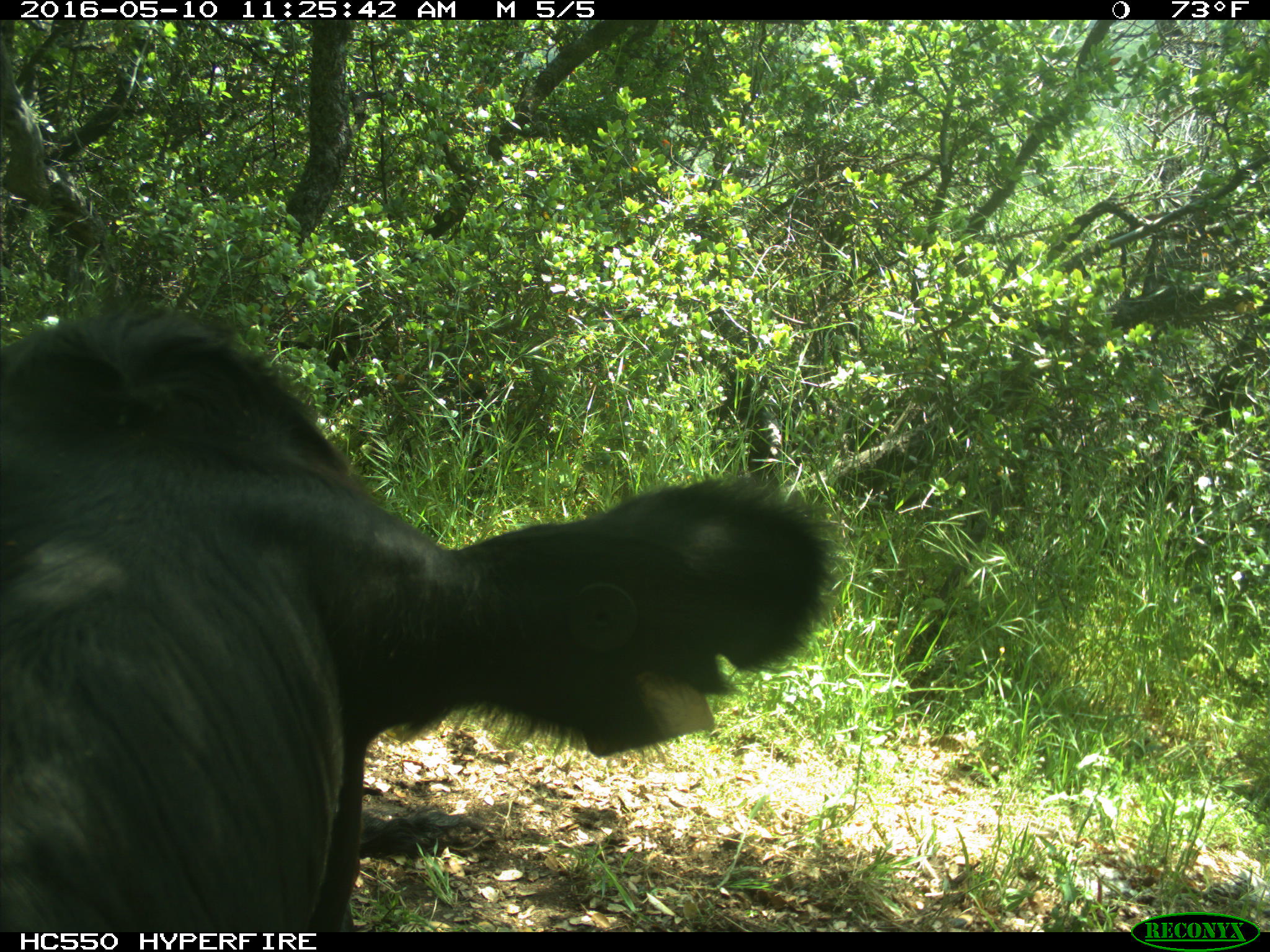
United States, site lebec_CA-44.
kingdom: Animalia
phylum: Chordata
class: Mammalia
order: Artiodactyla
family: Bovidae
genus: Bos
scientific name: Bos taurus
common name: domestic cow